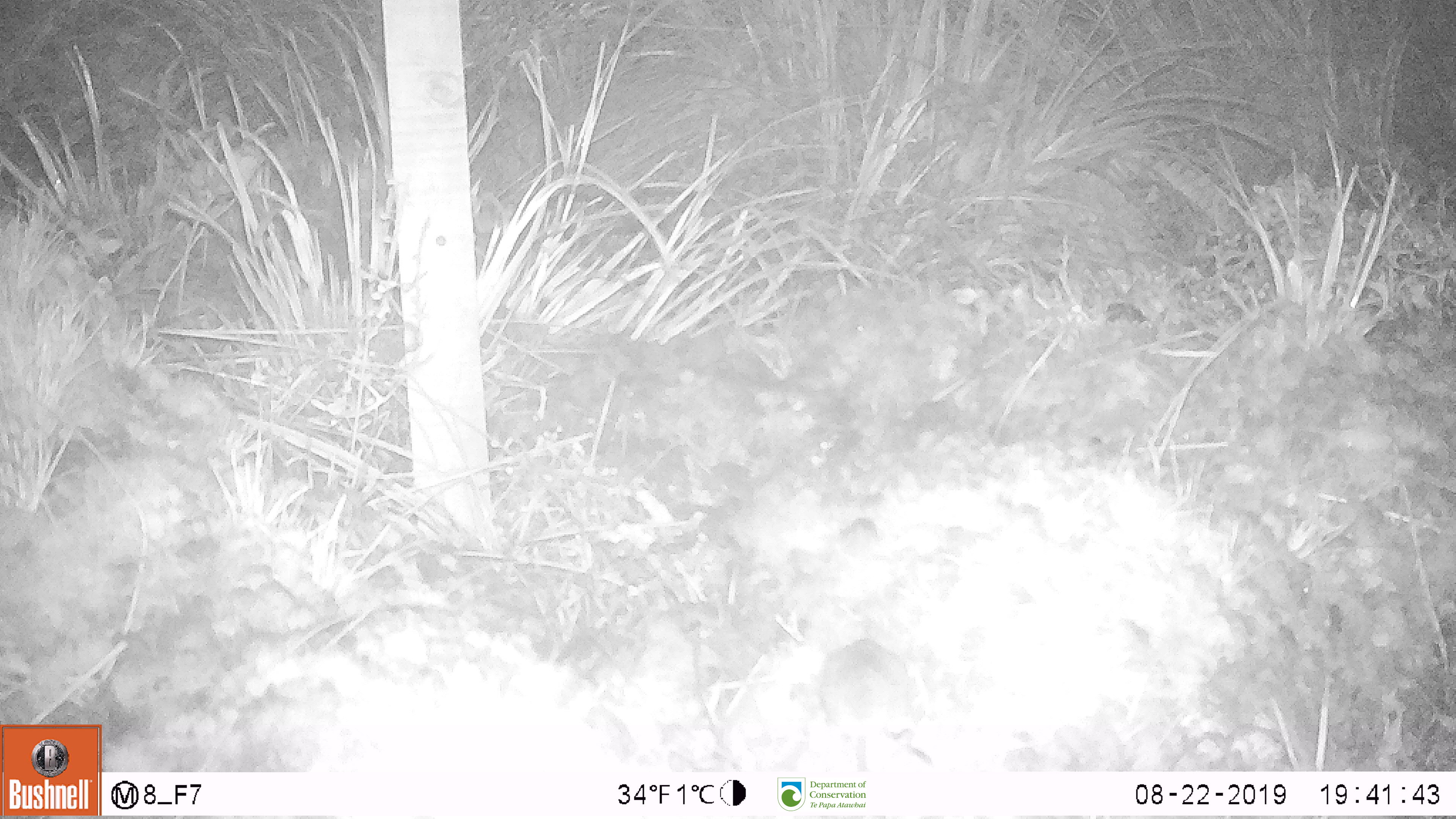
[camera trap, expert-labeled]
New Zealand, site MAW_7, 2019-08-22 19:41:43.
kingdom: Animalia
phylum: Chordata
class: Mammalia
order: Rodentia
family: Muridae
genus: Mus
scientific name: Mus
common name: mouse